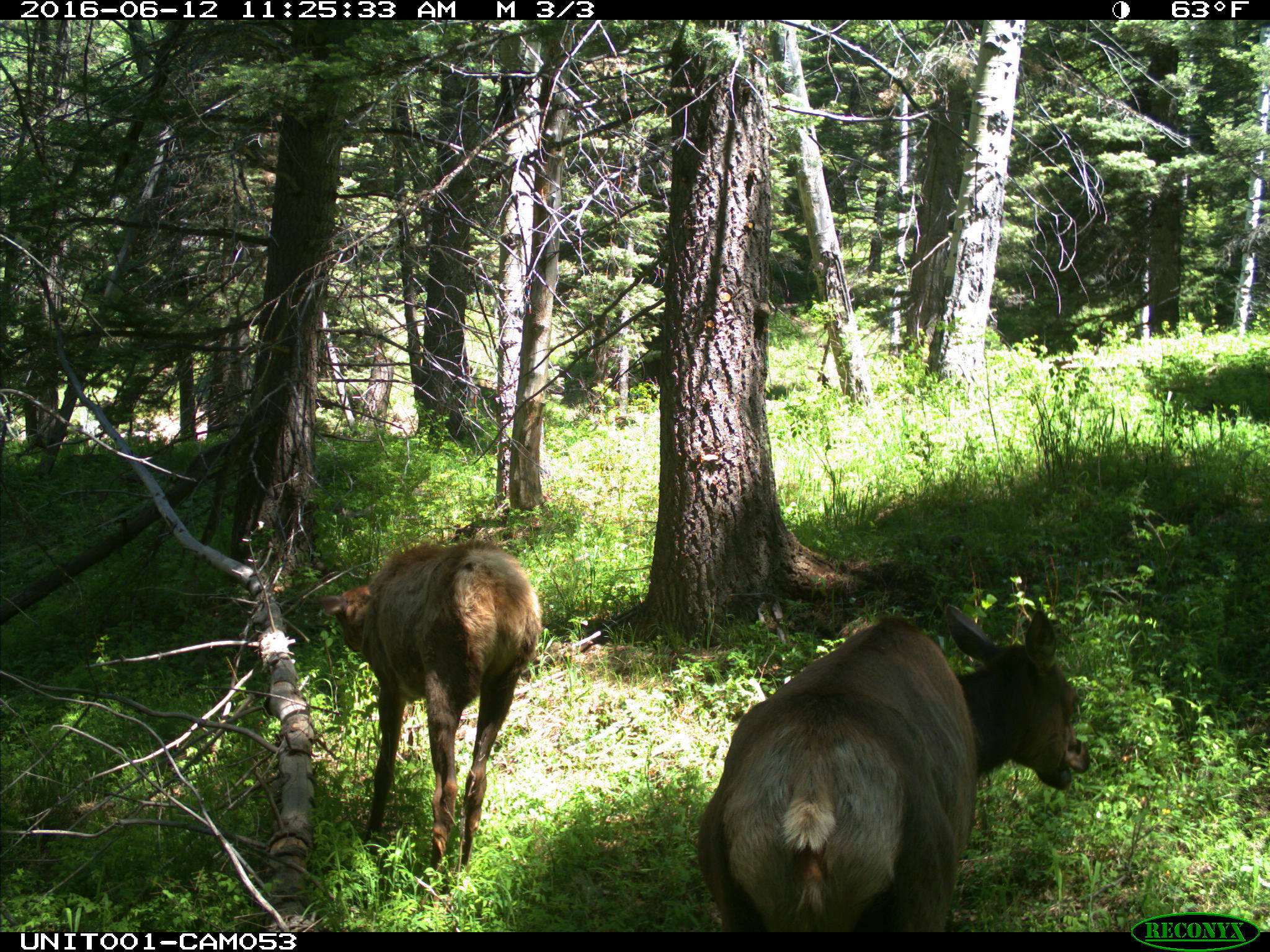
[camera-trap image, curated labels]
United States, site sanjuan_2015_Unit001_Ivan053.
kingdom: Animalia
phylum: Chordata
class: Mammalia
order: Artiodactyla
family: Cervidae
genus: Cervus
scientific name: Cervus elaphus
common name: red deer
Cervus elaphus (red deer).